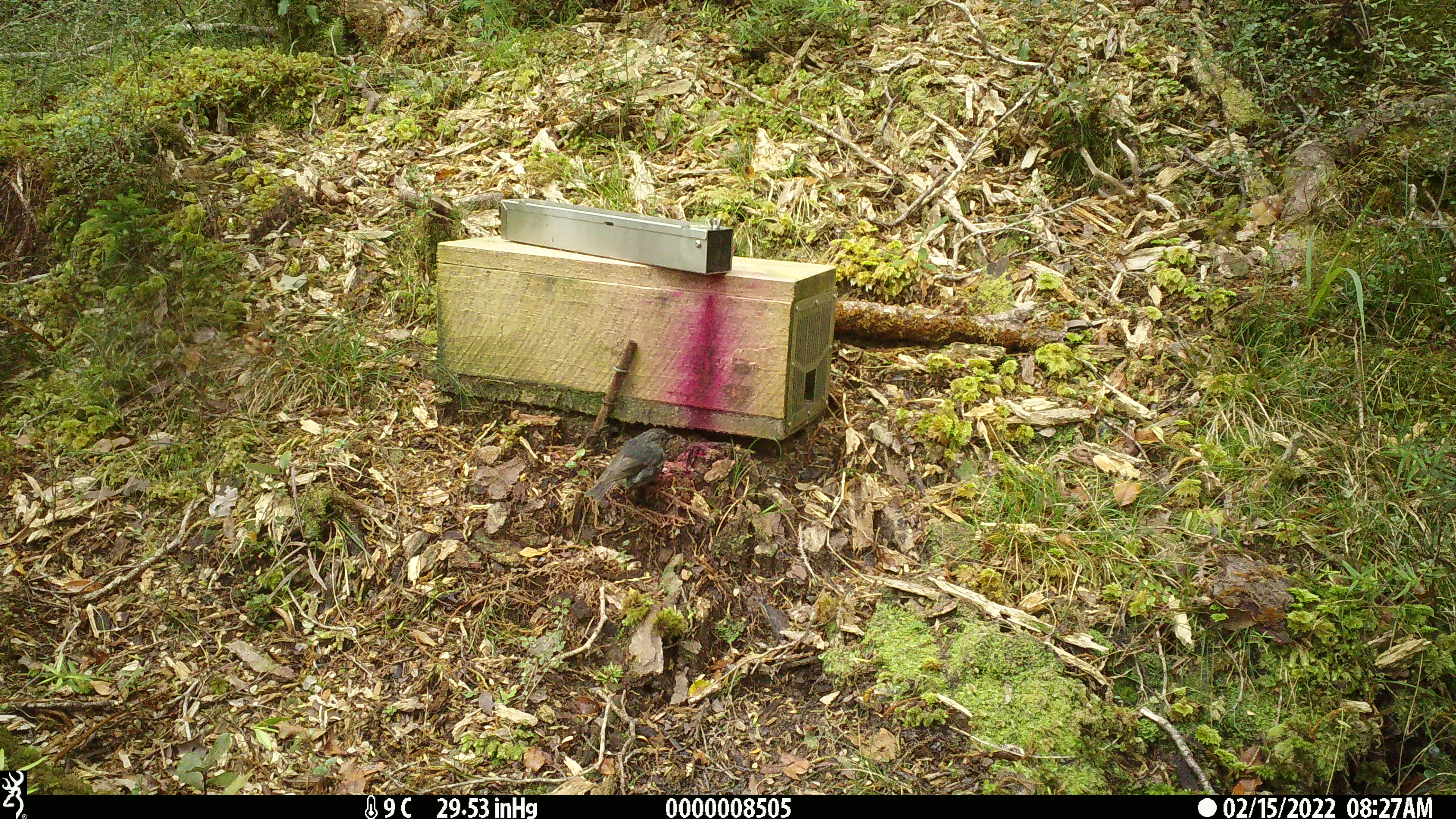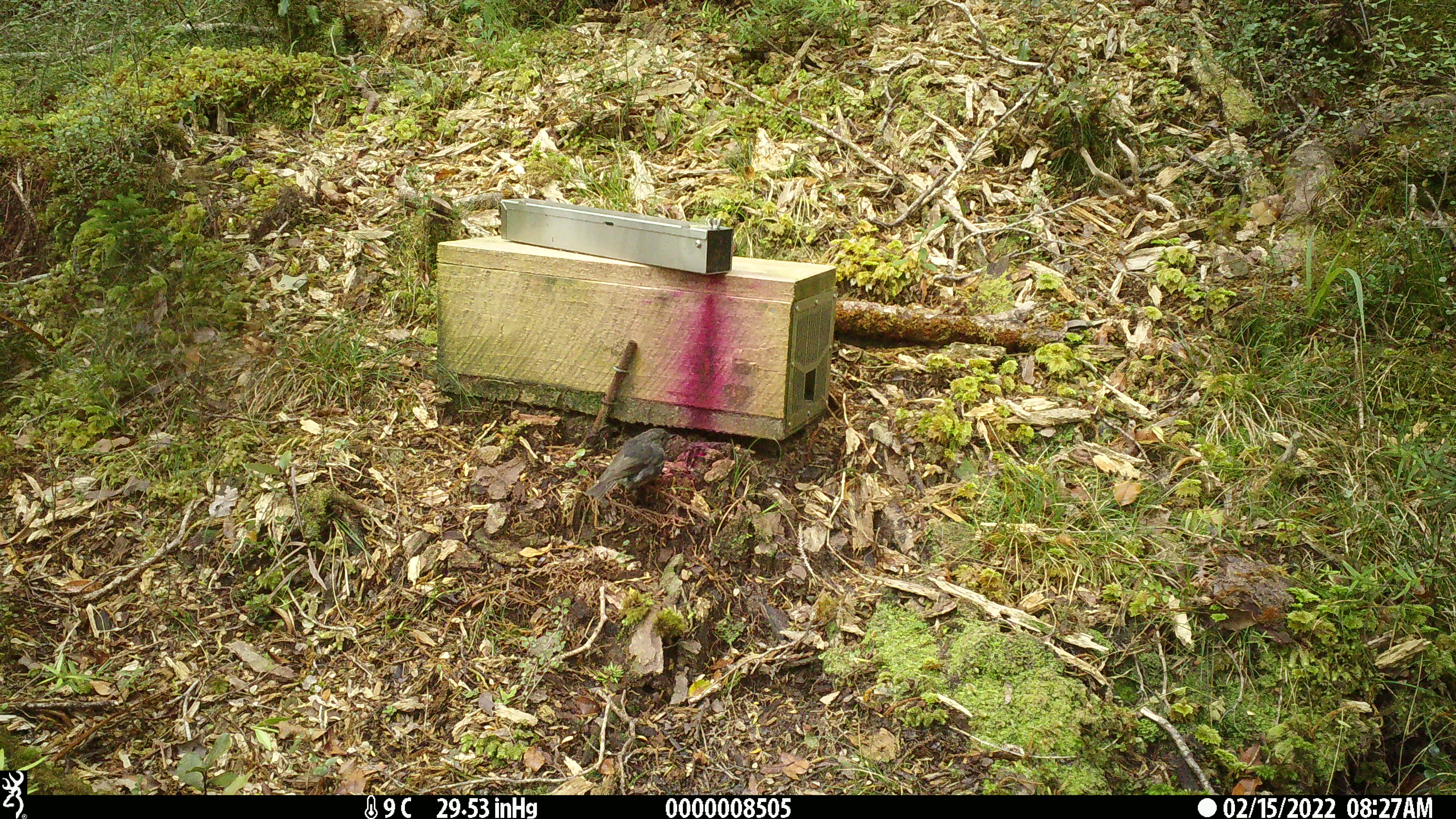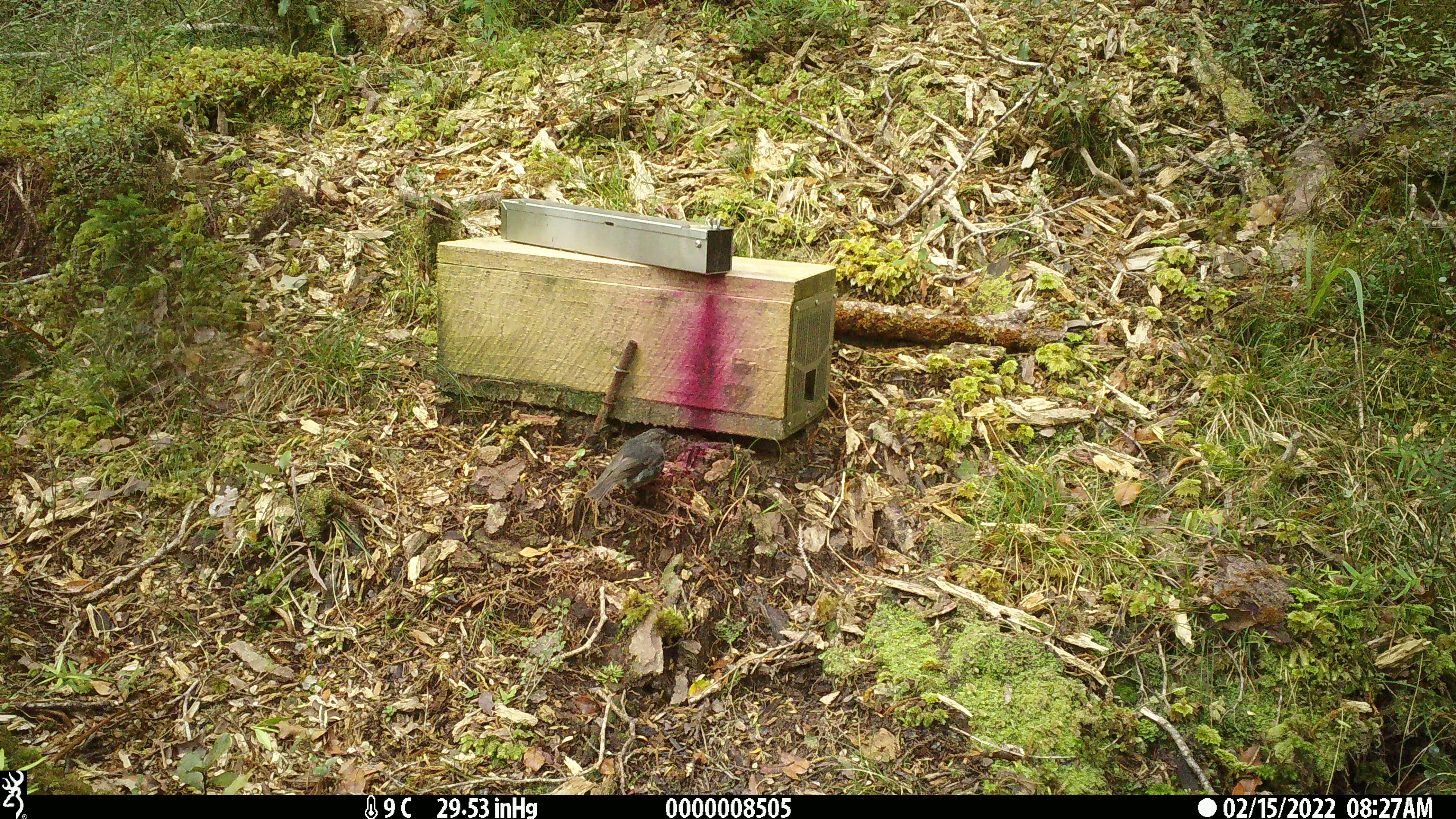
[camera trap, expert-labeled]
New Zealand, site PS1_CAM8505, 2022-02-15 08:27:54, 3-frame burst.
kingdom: Animalia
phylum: Chordata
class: Aves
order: Passeriformes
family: Petroicidae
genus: Petroica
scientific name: Petroica australis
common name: new zealand robin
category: robin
Robin (new zealand robin) (Petroica australis).